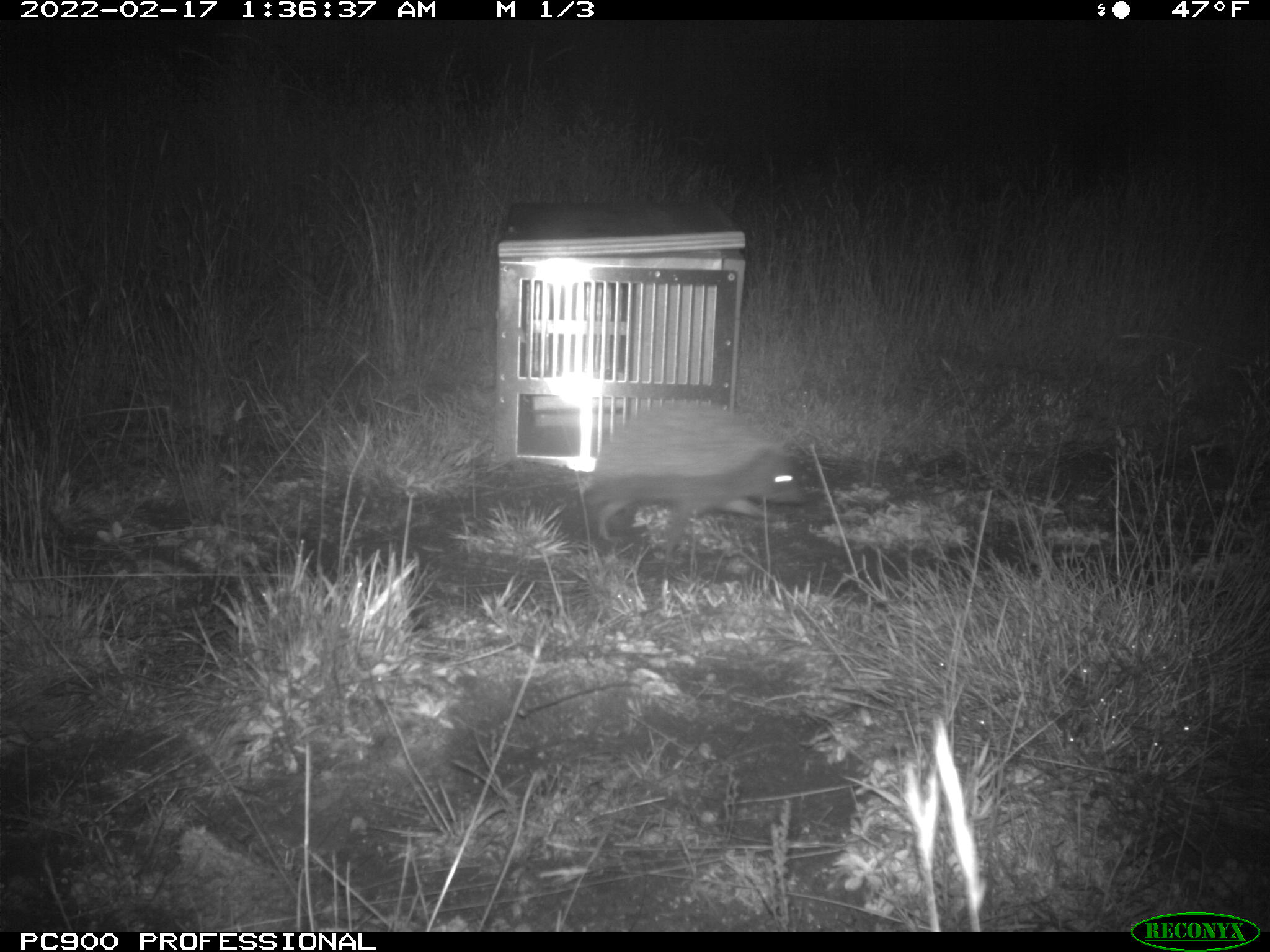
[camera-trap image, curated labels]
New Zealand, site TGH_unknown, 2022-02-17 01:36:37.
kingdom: Animalia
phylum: Chordata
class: Mammalia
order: Eulipotyphla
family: Erinaceidae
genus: Erinaceus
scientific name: Erinaceus europaeus europaeus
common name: european hedgehog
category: hedgehog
Hedgehog (european hedgehog) (Erinaceus europaeus europaeus).